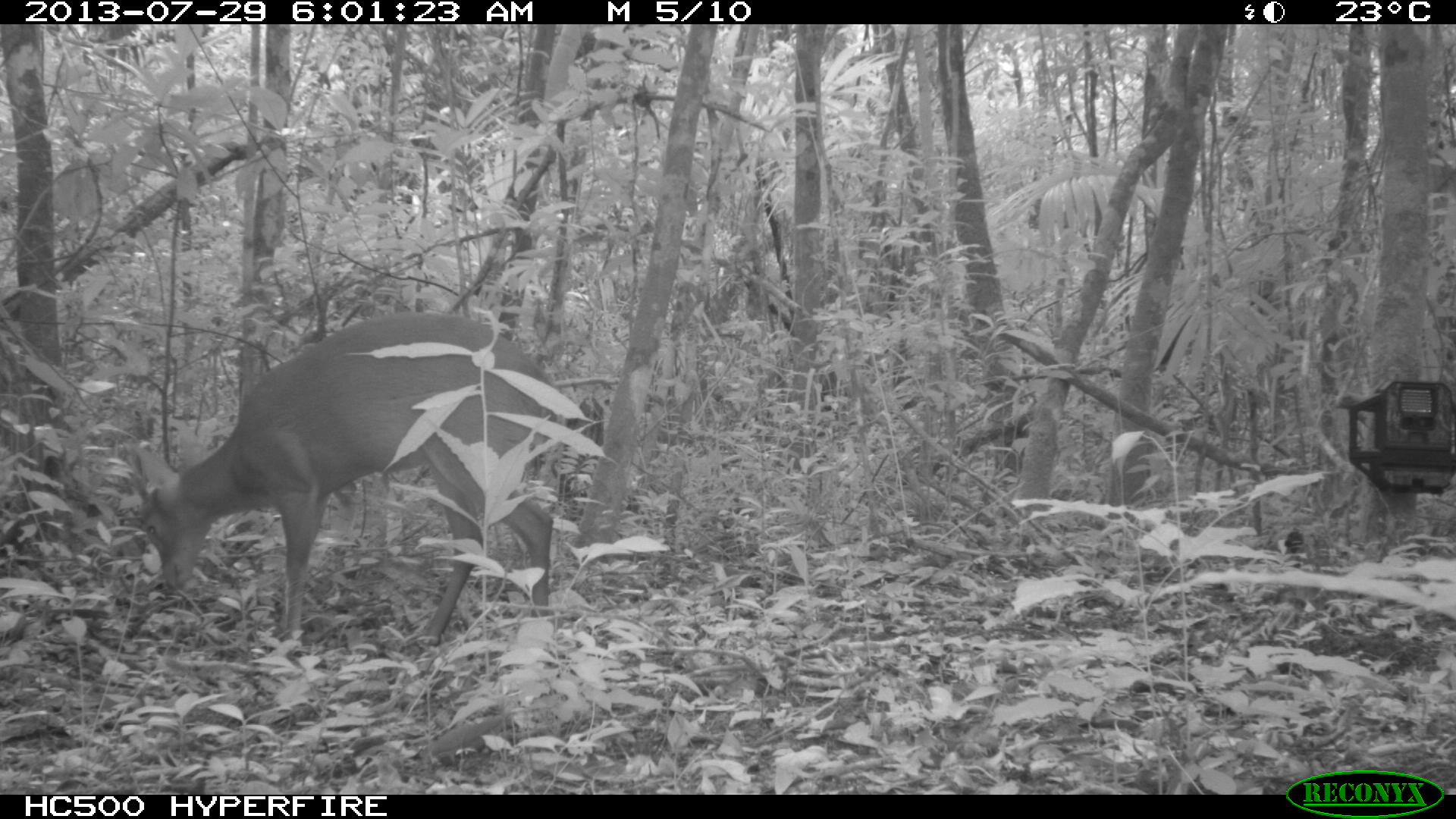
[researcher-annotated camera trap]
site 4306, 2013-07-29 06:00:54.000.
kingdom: Animalia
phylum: Chordata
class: Mammalia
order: Artiodactyla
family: Cervidae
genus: Mazama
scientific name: Mazama temama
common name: central american red brocket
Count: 1.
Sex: male.